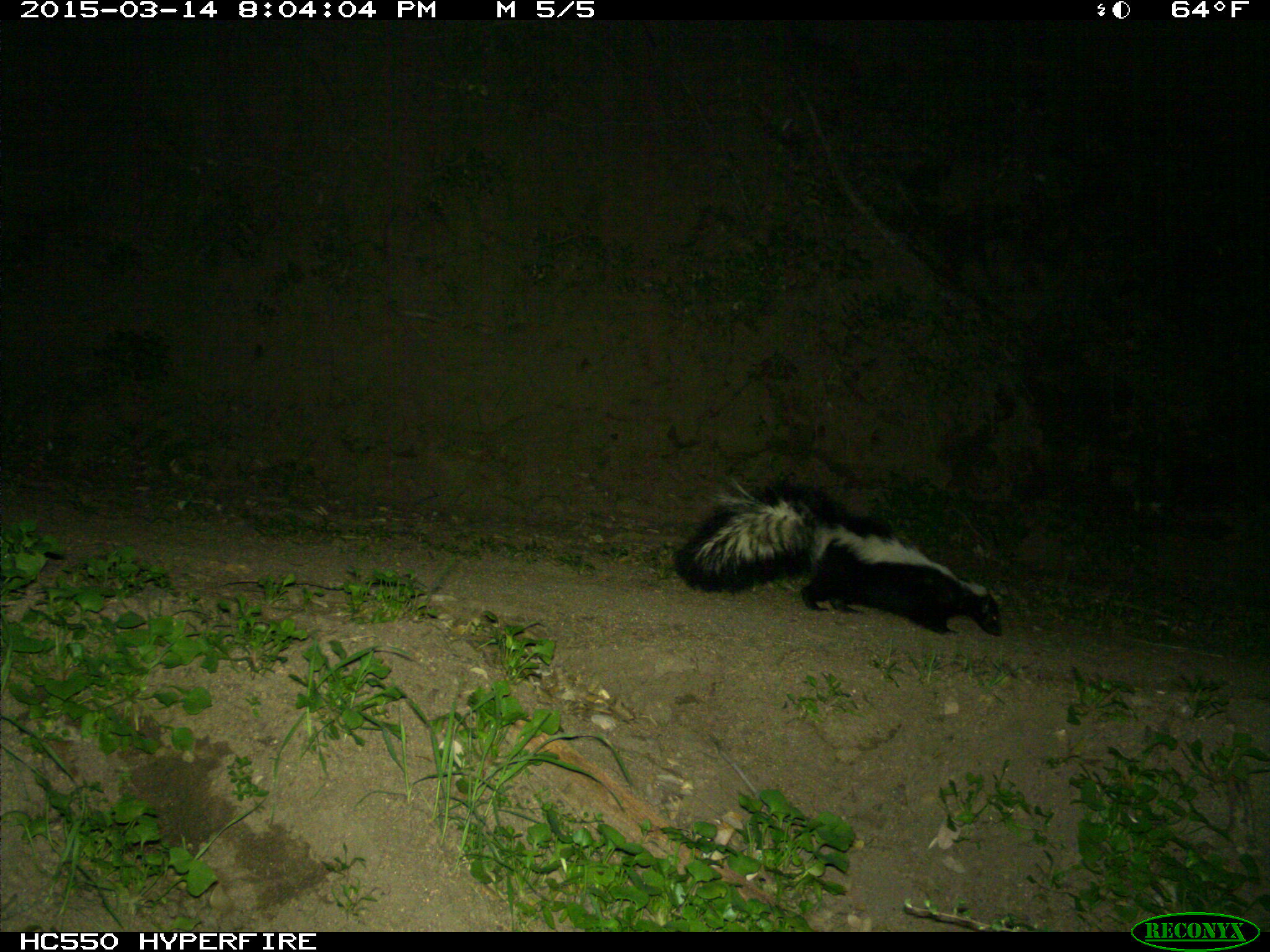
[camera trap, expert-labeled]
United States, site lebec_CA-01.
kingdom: Animalia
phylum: Chordata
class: Mammalia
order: Carnivora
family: Mephitidae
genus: Mephitis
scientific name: Mephitis mephitis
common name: striped skunk